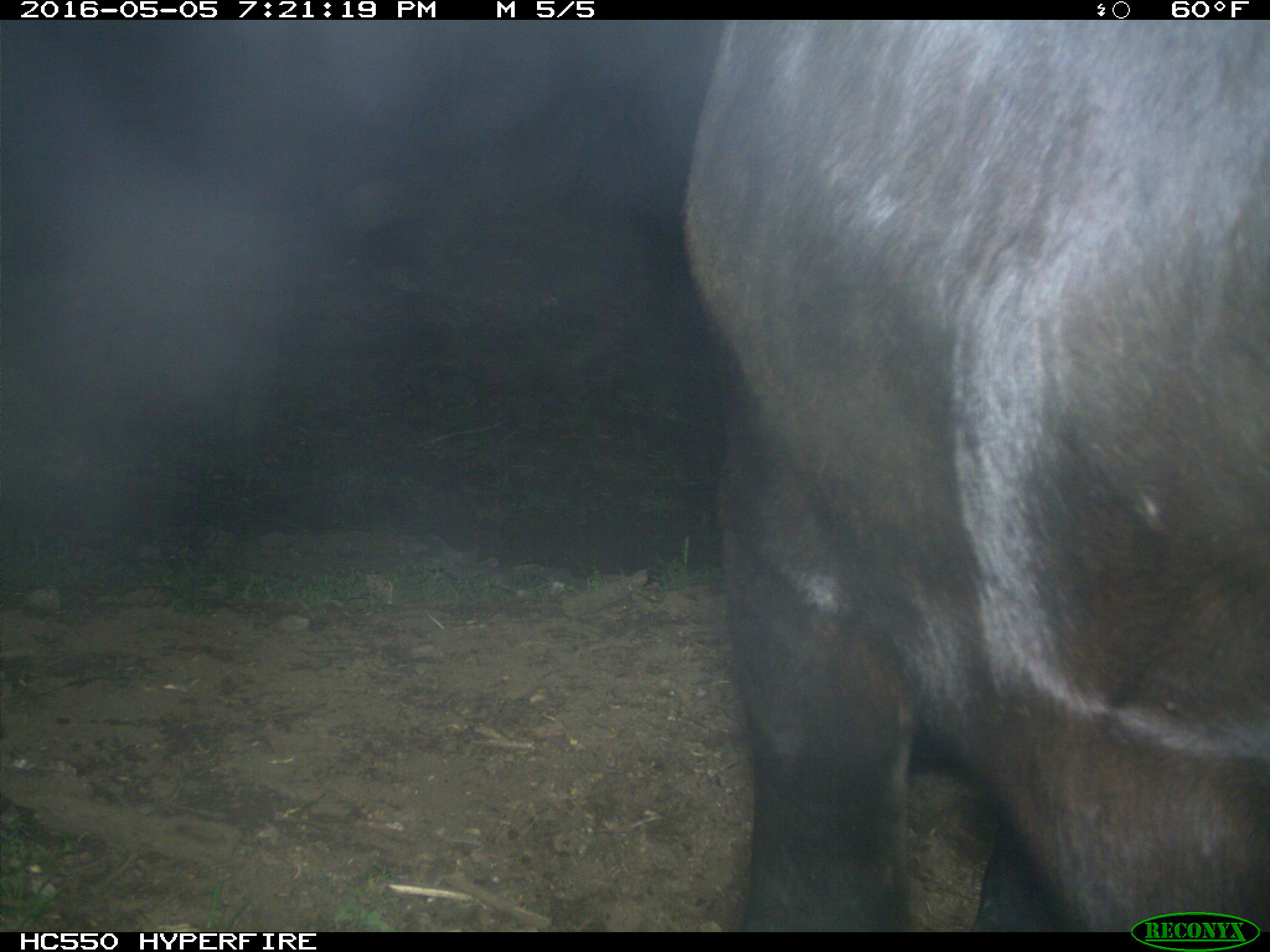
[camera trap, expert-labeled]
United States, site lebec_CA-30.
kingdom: Animalia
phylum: Chordata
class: Mammalia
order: Artiodactyla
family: Bovidae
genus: Bos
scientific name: Bos taurus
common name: domestic cow